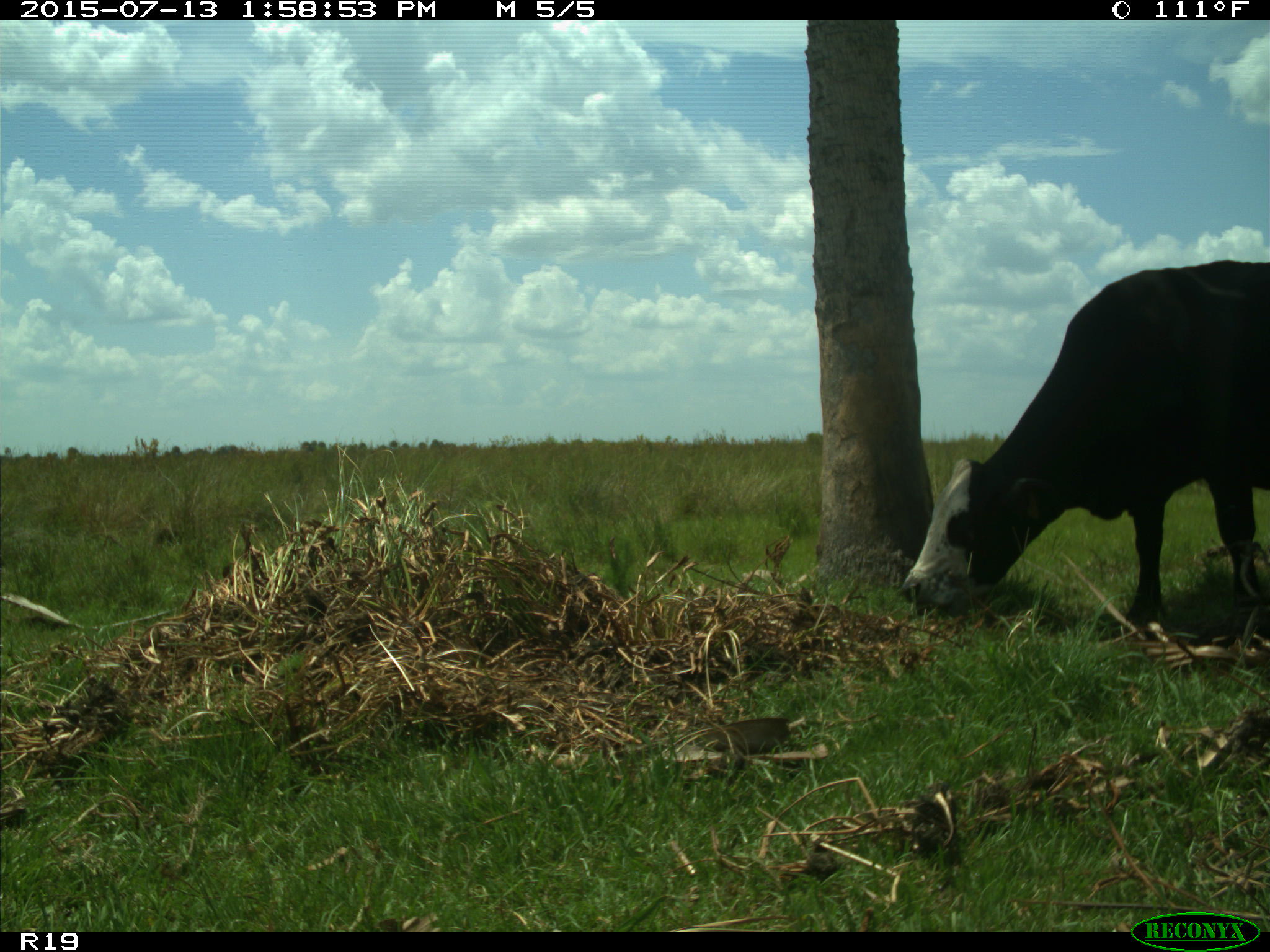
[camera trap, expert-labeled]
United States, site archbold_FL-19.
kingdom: Animalia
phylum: Chordata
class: Mammalia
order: Artiodactyla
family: Bovidae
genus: Bos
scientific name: Bos taurus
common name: domestic cow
Bos taurus (domestic cow).